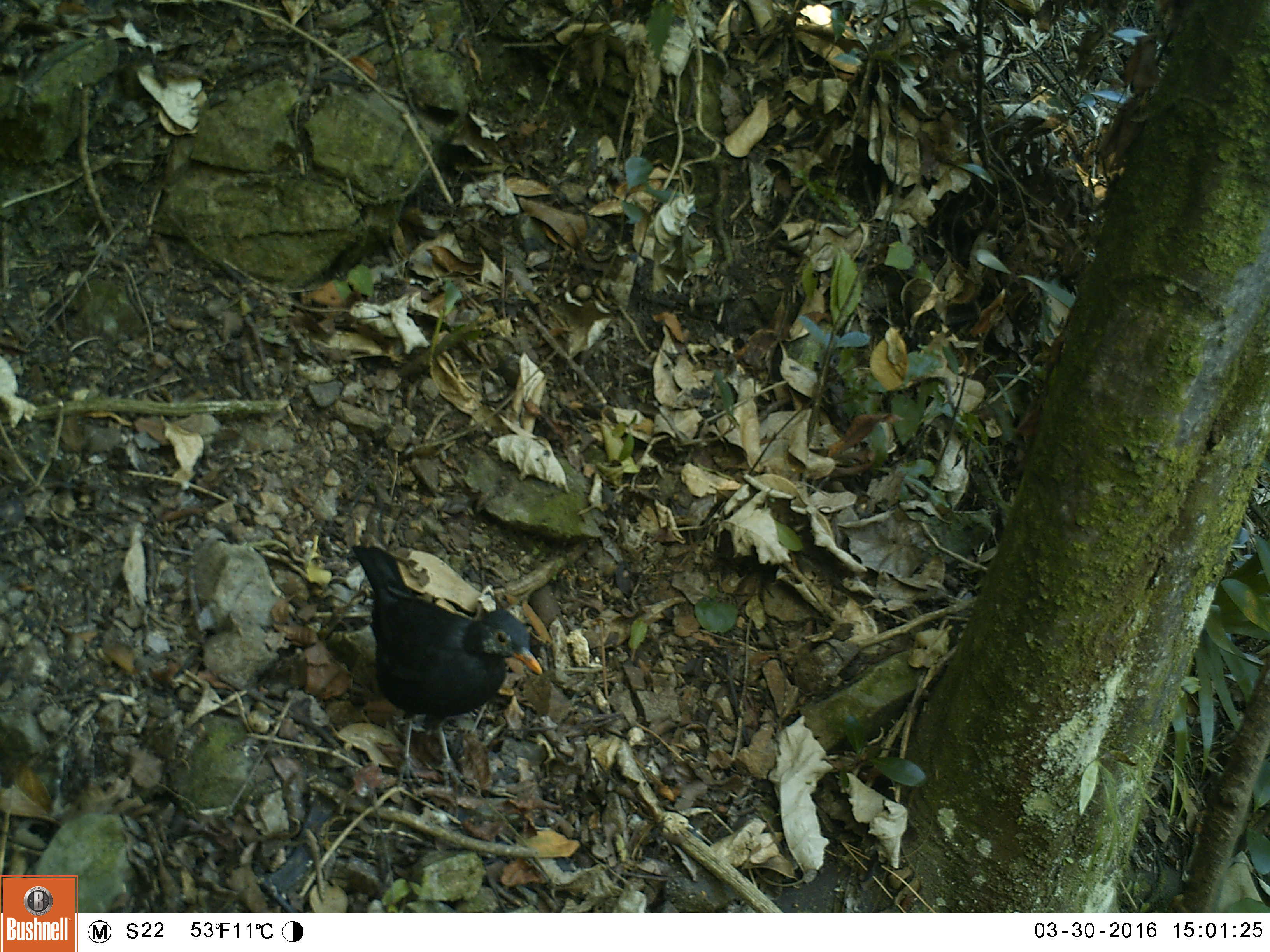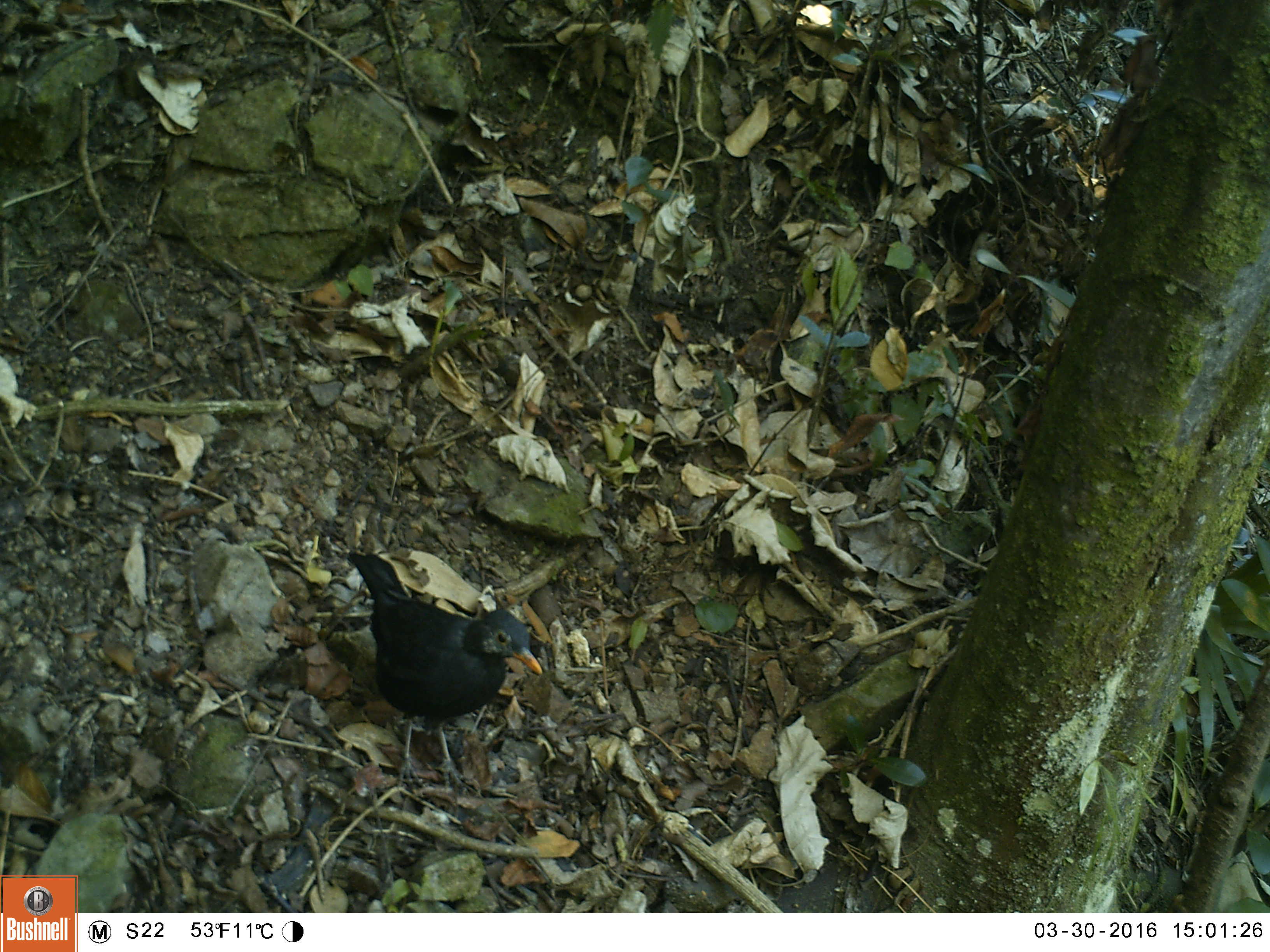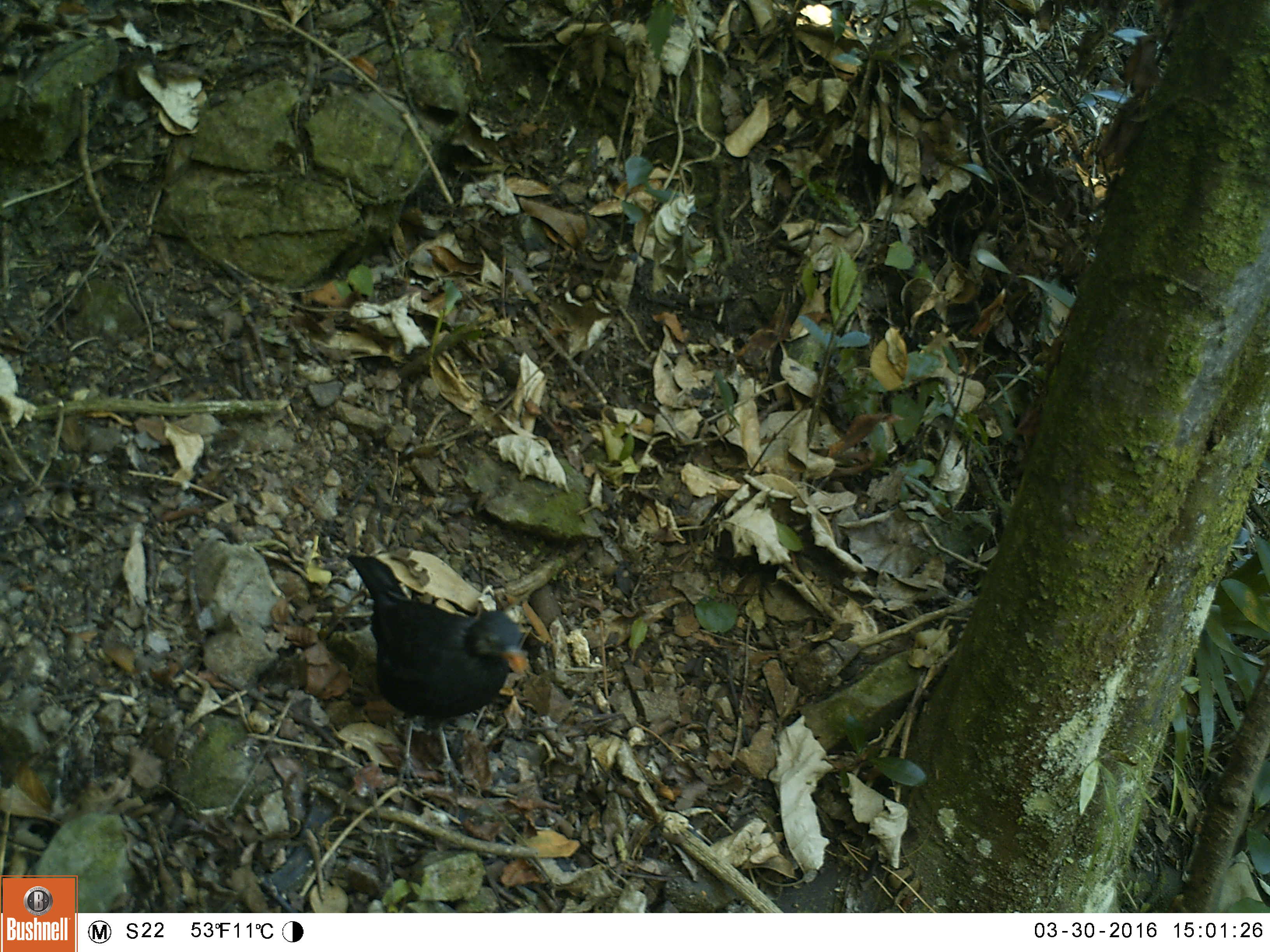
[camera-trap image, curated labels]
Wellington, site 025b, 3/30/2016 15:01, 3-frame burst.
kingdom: Animalia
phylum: Chordata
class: Aves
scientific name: Aves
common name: bird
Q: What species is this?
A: Bird (Aves).